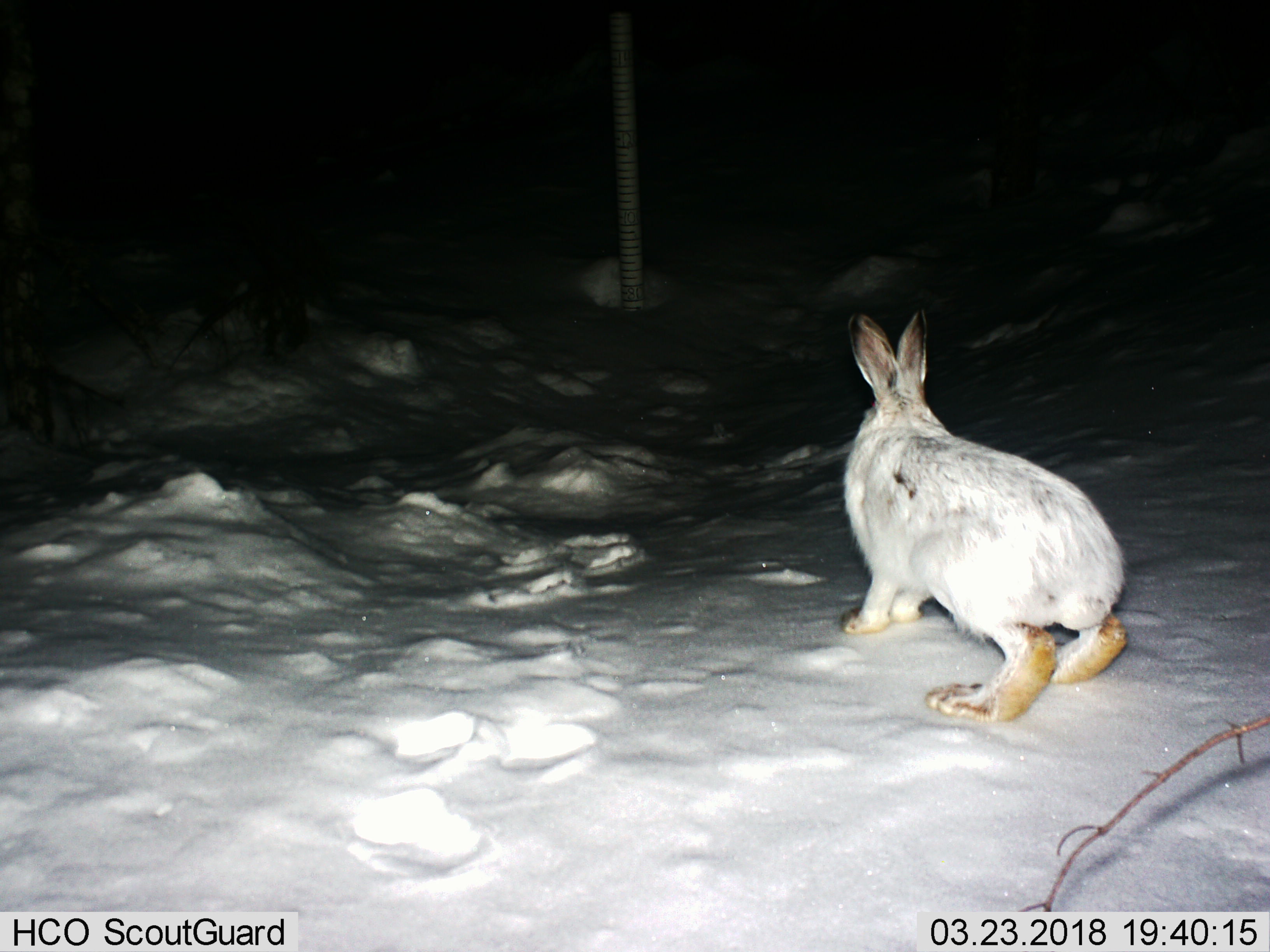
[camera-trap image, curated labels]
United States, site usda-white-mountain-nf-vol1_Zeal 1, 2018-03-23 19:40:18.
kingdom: Animalia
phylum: Chordata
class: Mammalia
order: Lagomorpha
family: Leporidae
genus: Lepus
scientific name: Lepus americanus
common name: snowshoe hare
Snowshoe hare (Lepus americanus).